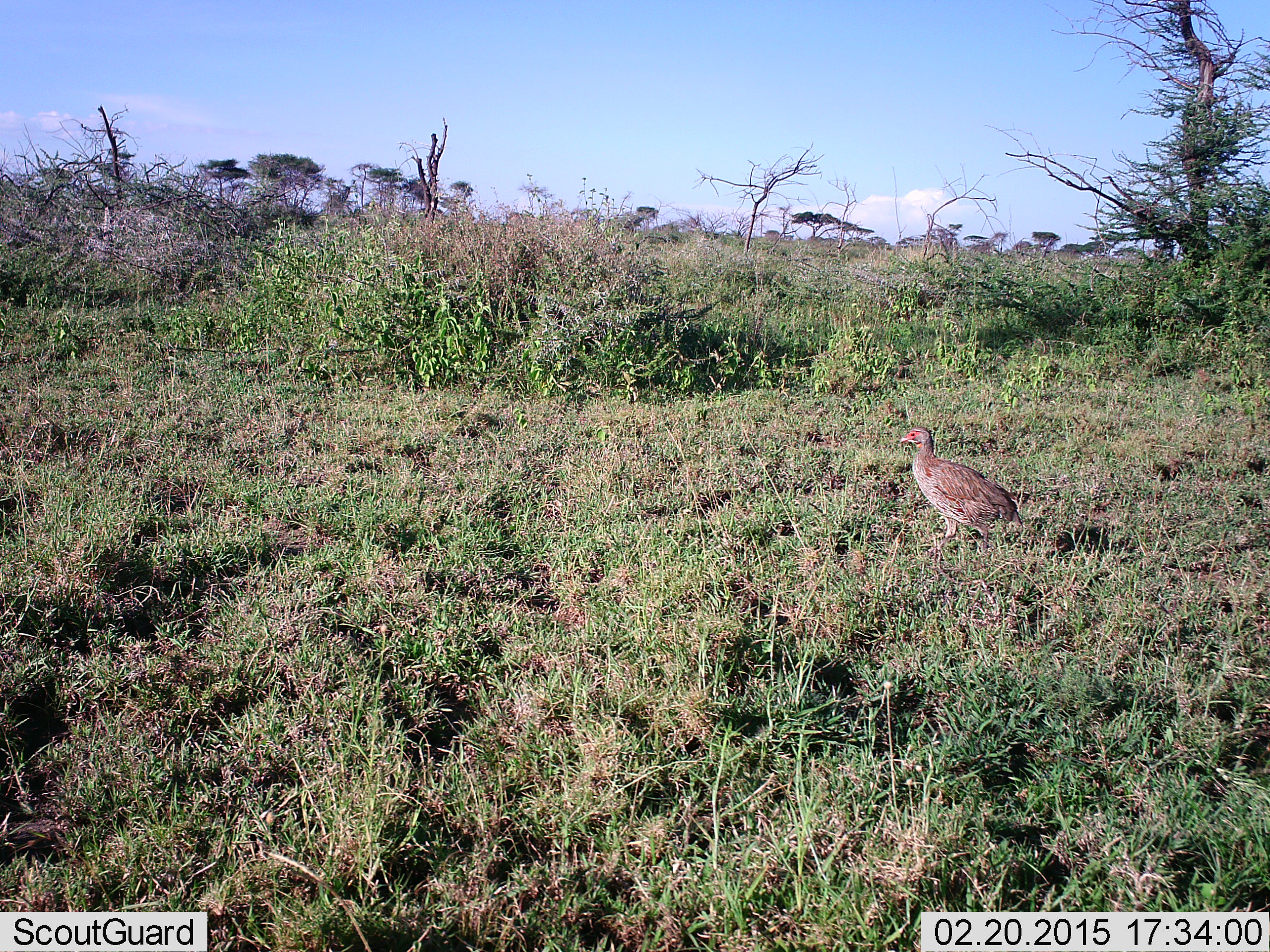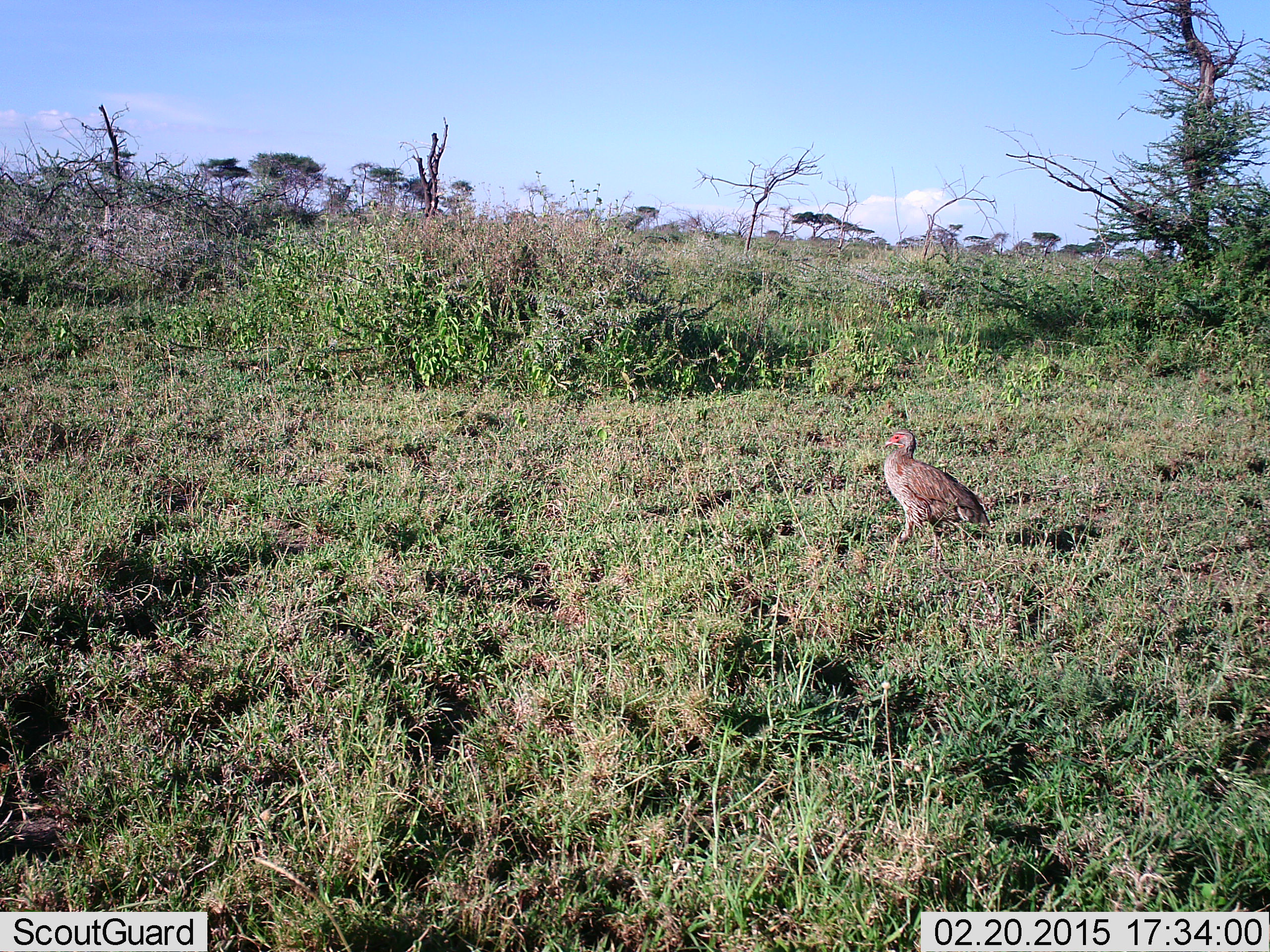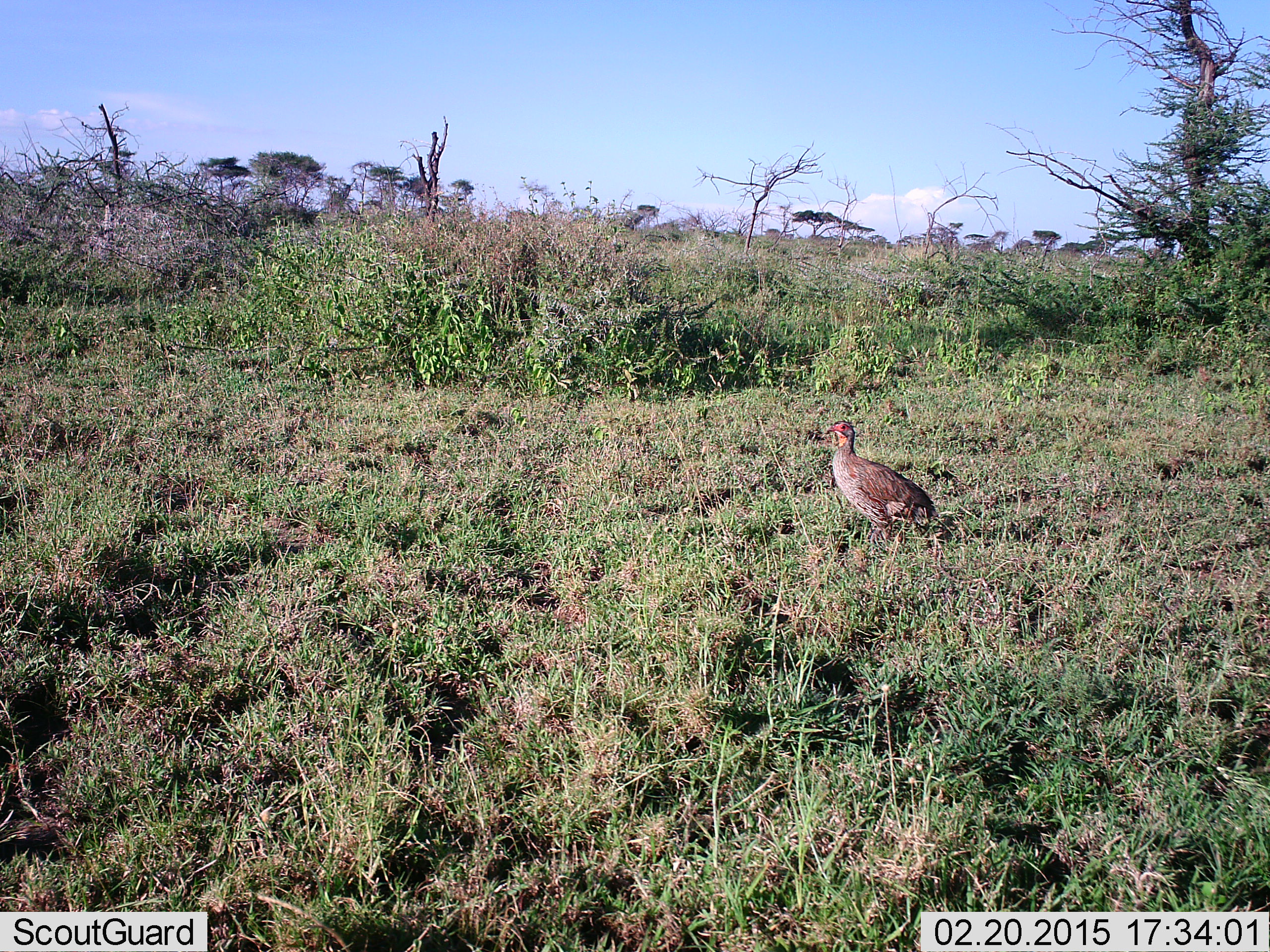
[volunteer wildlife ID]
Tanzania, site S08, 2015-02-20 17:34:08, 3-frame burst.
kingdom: Animalia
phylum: Chordata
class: Aves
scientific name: Aves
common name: bird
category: otherbird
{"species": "otherbird (bird) (Aves)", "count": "1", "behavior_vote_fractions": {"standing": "20%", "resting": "0%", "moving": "90%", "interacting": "0%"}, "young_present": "0%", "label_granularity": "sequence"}